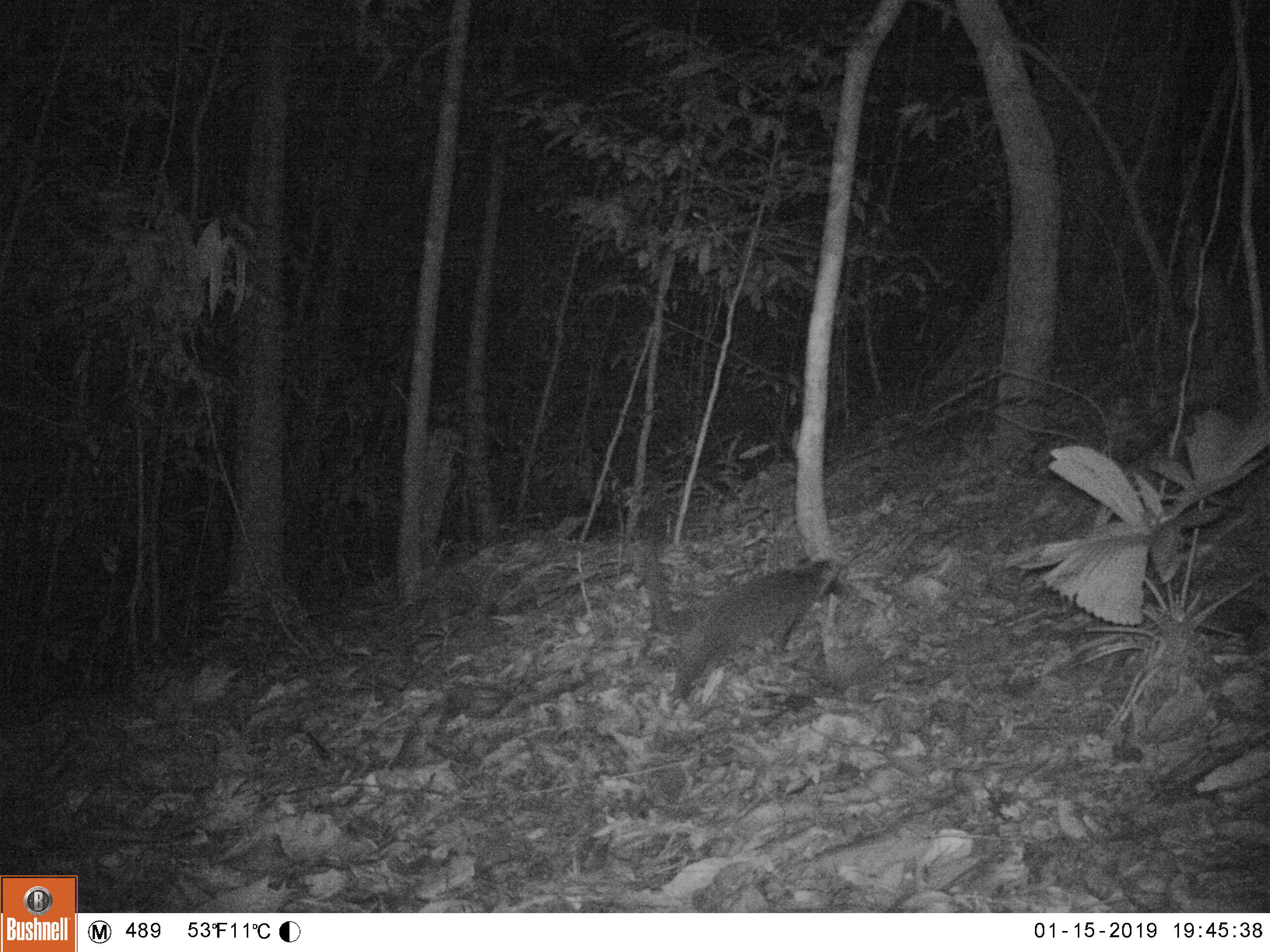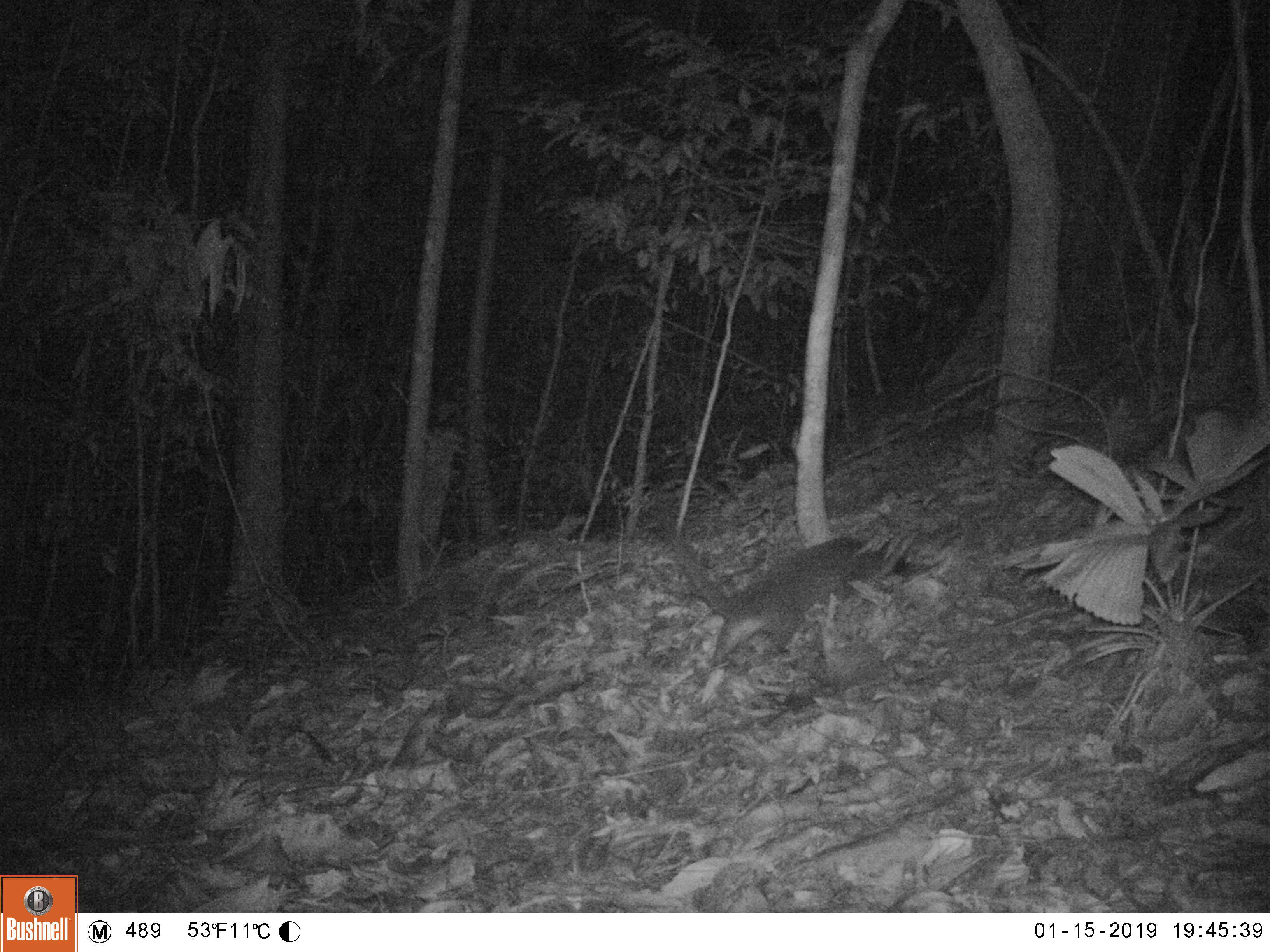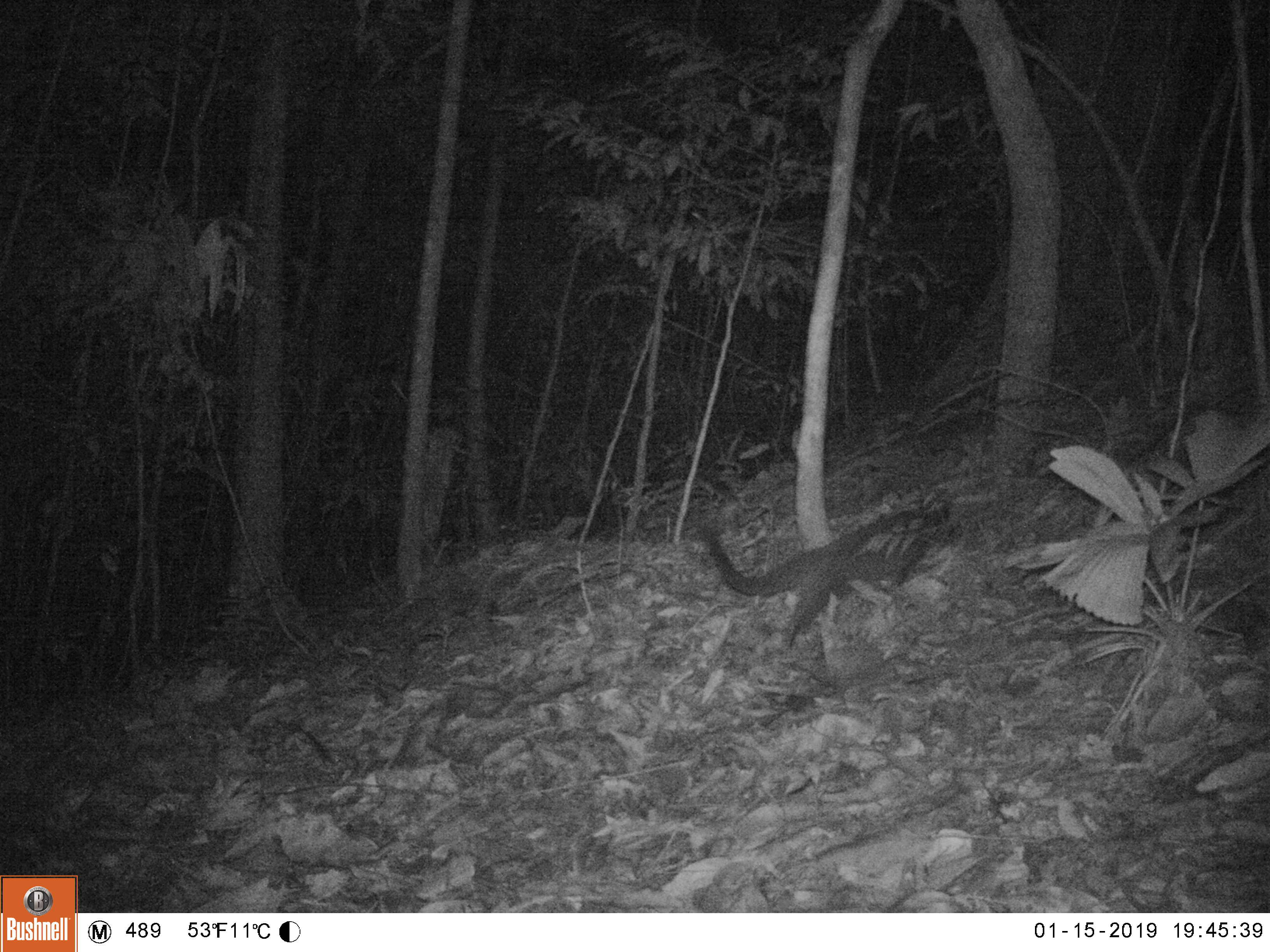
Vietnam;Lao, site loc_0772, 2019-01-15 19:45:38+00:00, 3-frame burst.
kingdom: Animalia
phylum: Chordata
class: Mammalia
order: Carnivora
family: Viverridae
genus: Paguma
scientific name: Paguma larvata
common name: masked palm civet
Masked palm civet (Paguma larvata). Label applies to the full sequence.